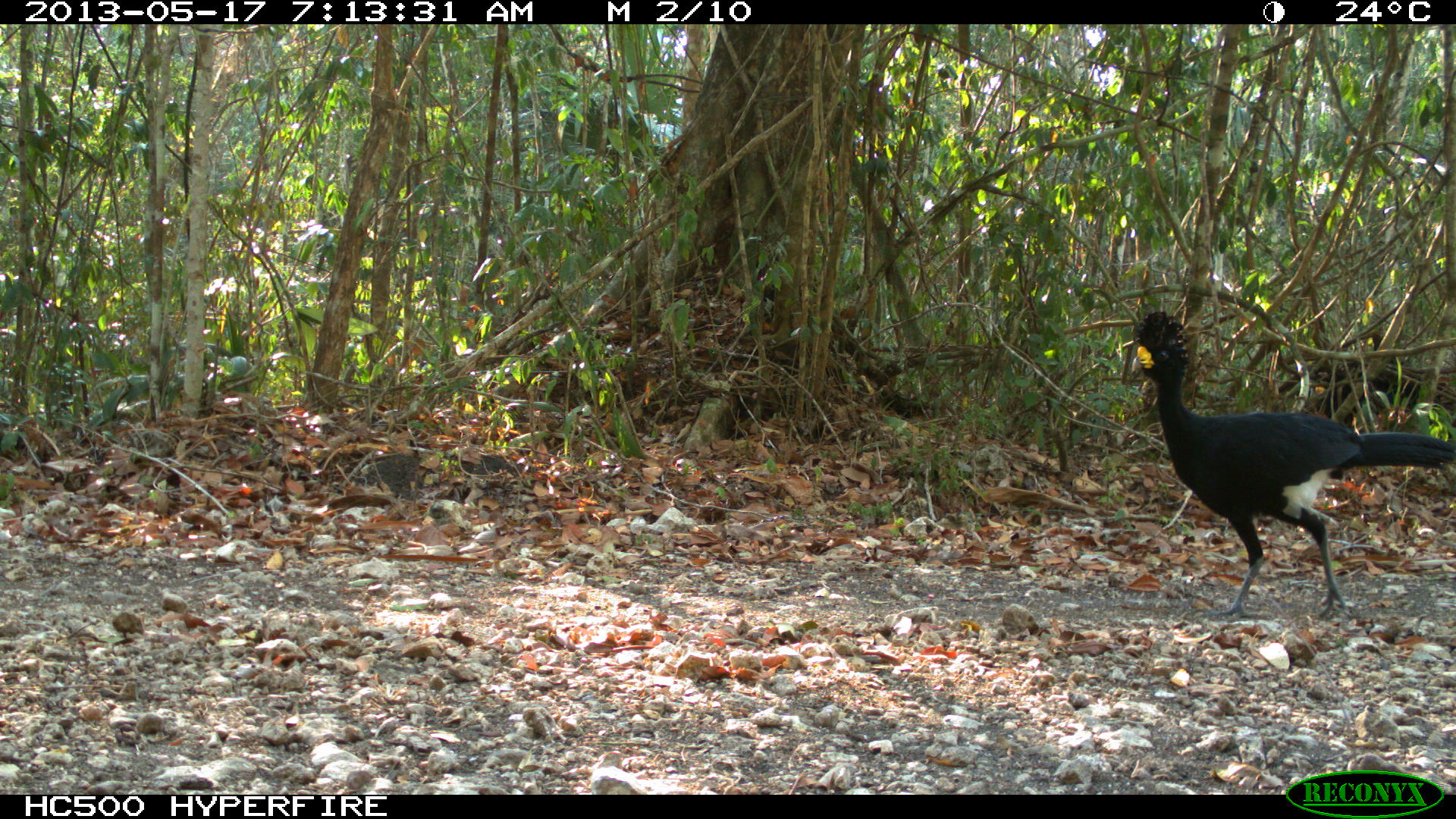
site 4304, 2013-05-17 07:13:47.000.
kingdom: Animalia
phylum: Chordata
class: Aves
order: Galliformes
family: Cracidae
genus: Crax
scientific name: Crax rubra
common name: great curassow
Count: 1.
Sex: male.